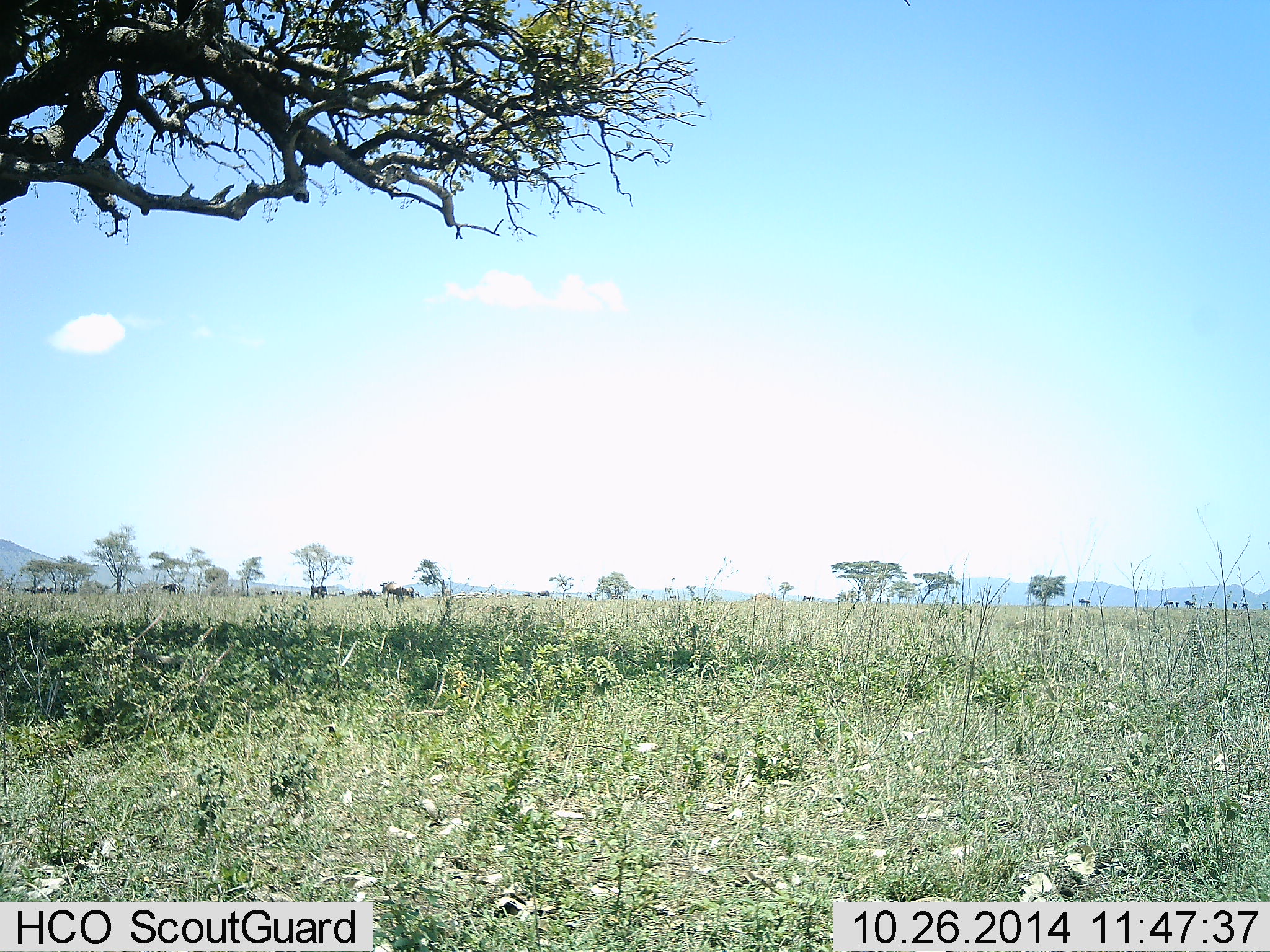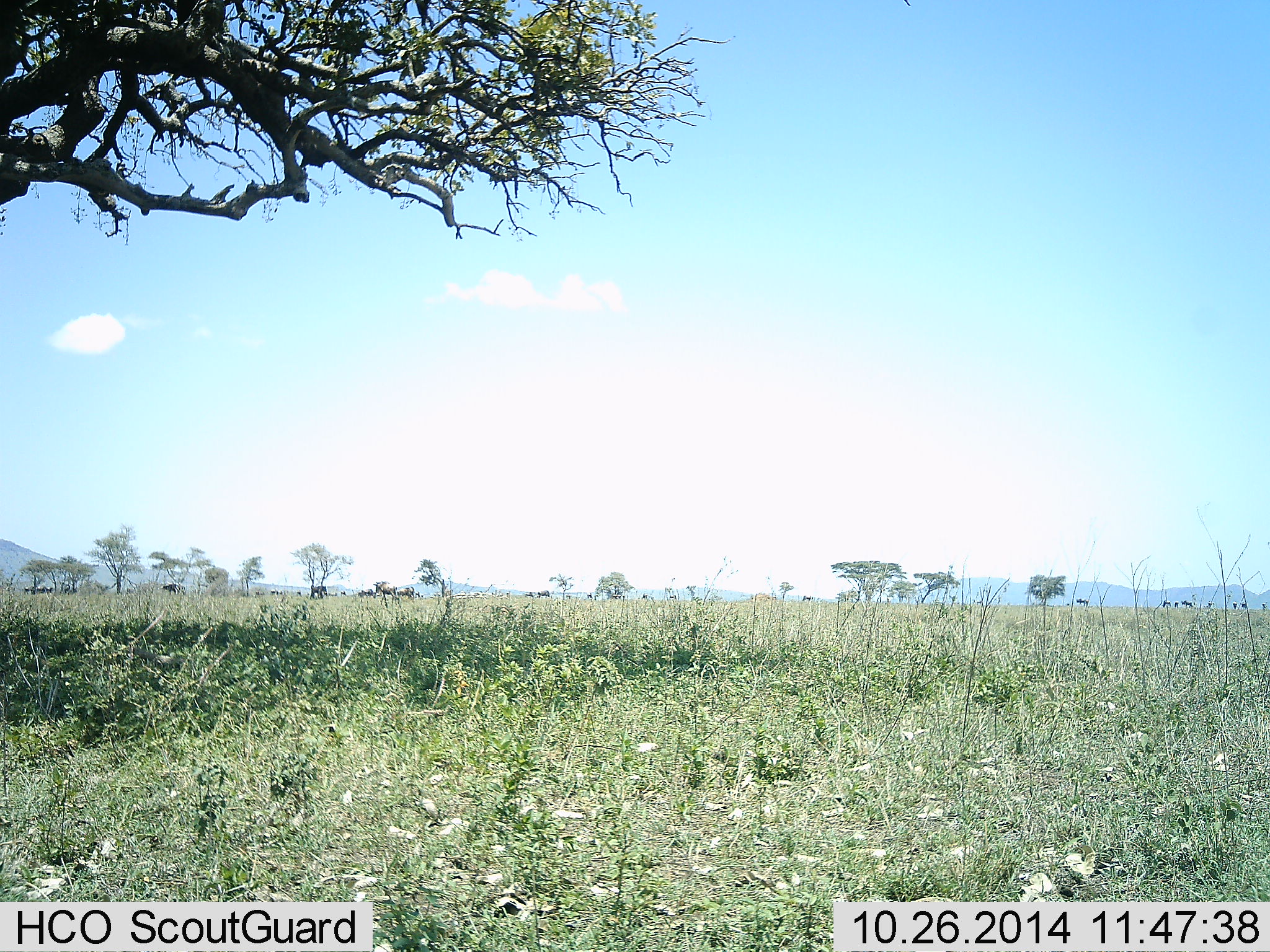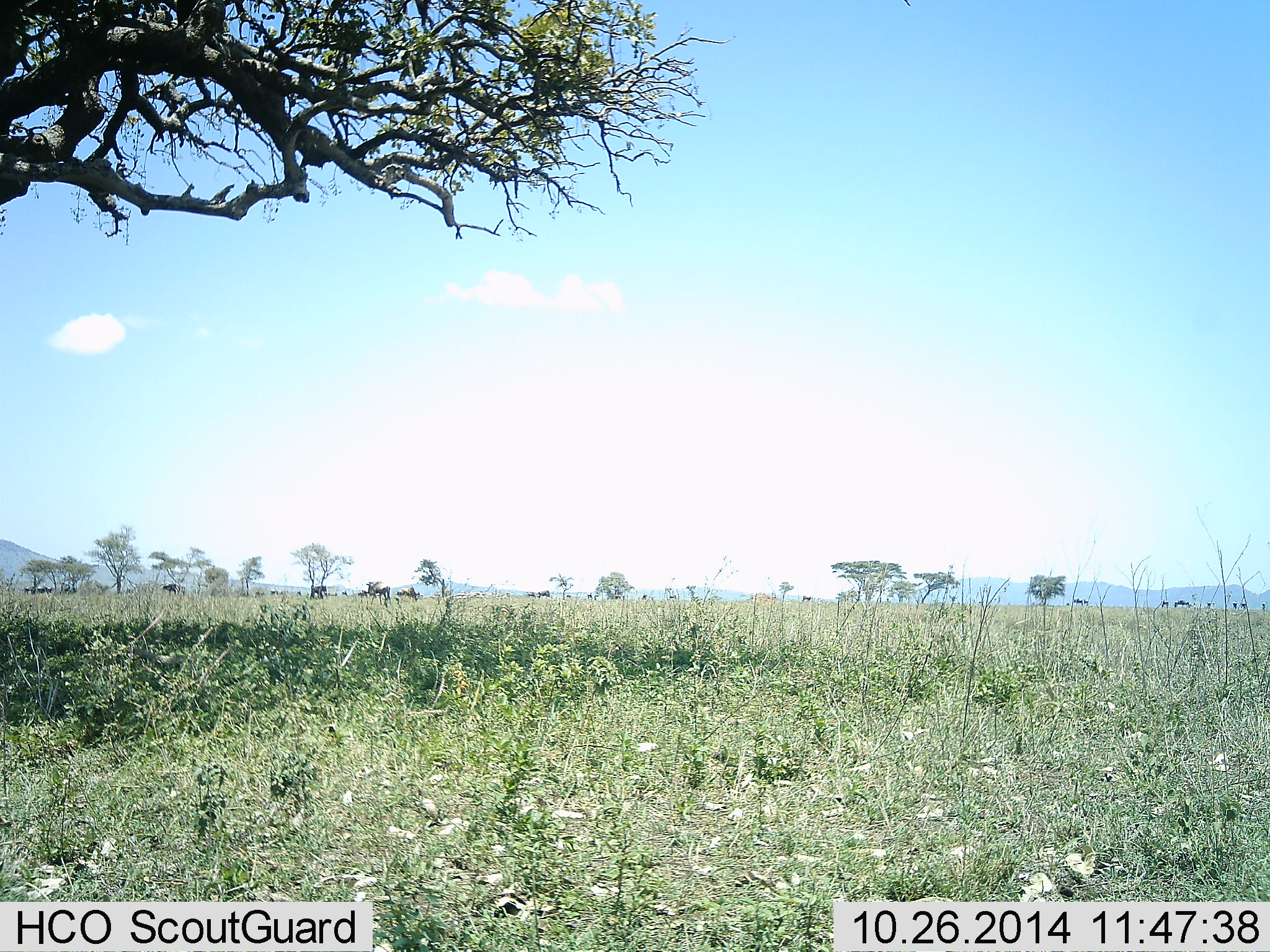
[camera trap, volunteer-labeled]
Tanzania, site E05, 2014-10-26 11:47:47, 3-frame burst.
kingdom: Animalia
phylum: Chordata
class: Mammalia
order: Artiodactyla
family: Bovidae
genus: Connochaetes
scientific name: Connochaetes taurinus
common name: blue wildebeest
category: wildebeest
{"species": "wildebeest (blue wildebeest) (Connochaetes taurinus)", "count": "11-50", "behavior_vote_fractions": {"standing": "14%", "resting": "29%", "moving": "86%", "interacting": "0%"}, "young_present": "0%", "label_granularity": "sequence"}